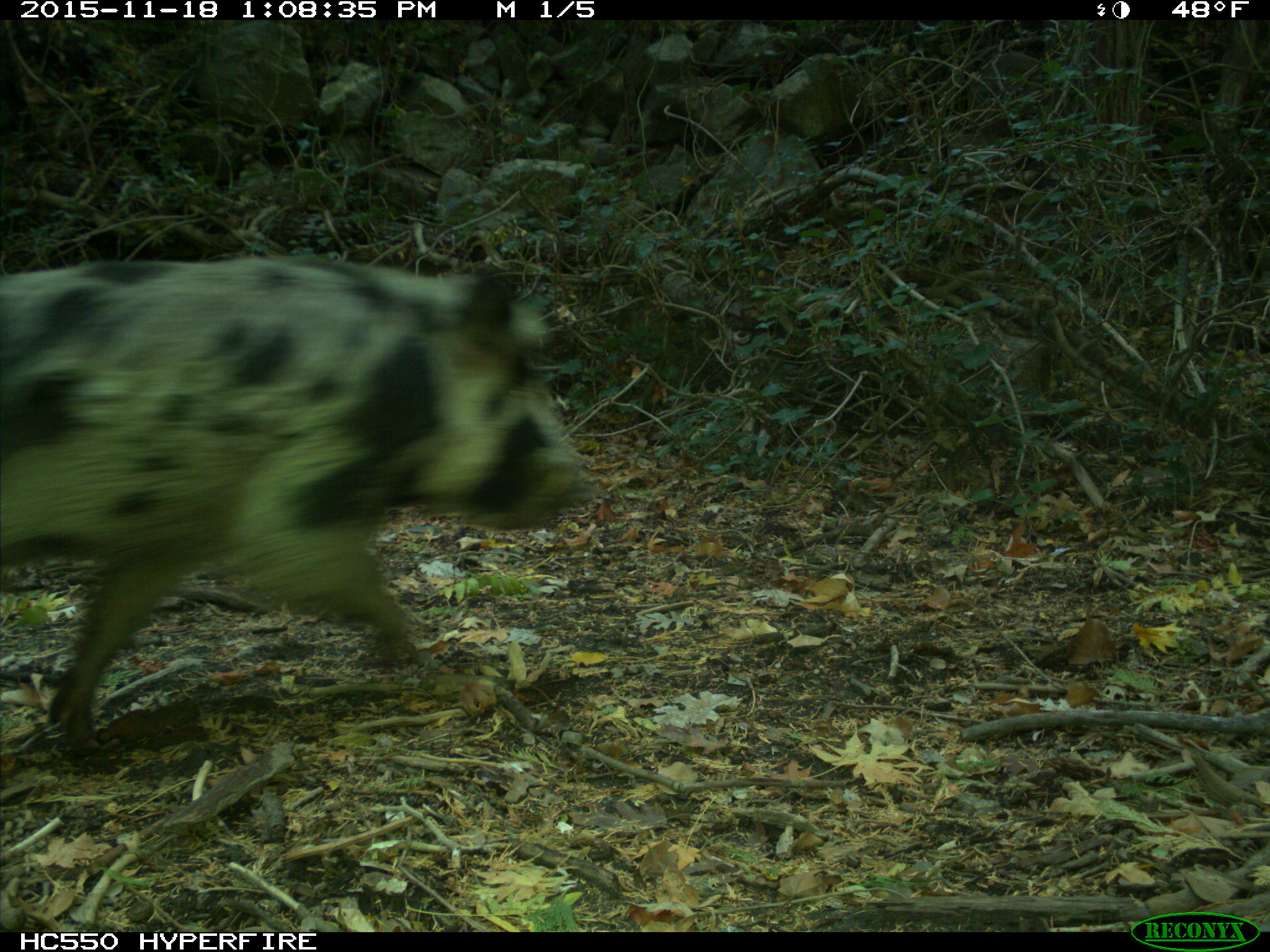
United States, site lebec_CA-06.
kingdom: Animalia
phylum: Chordata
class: Mammalia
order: Artiodactyla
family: Suidae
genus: Sus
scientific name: Sus scrofa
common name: wild boar